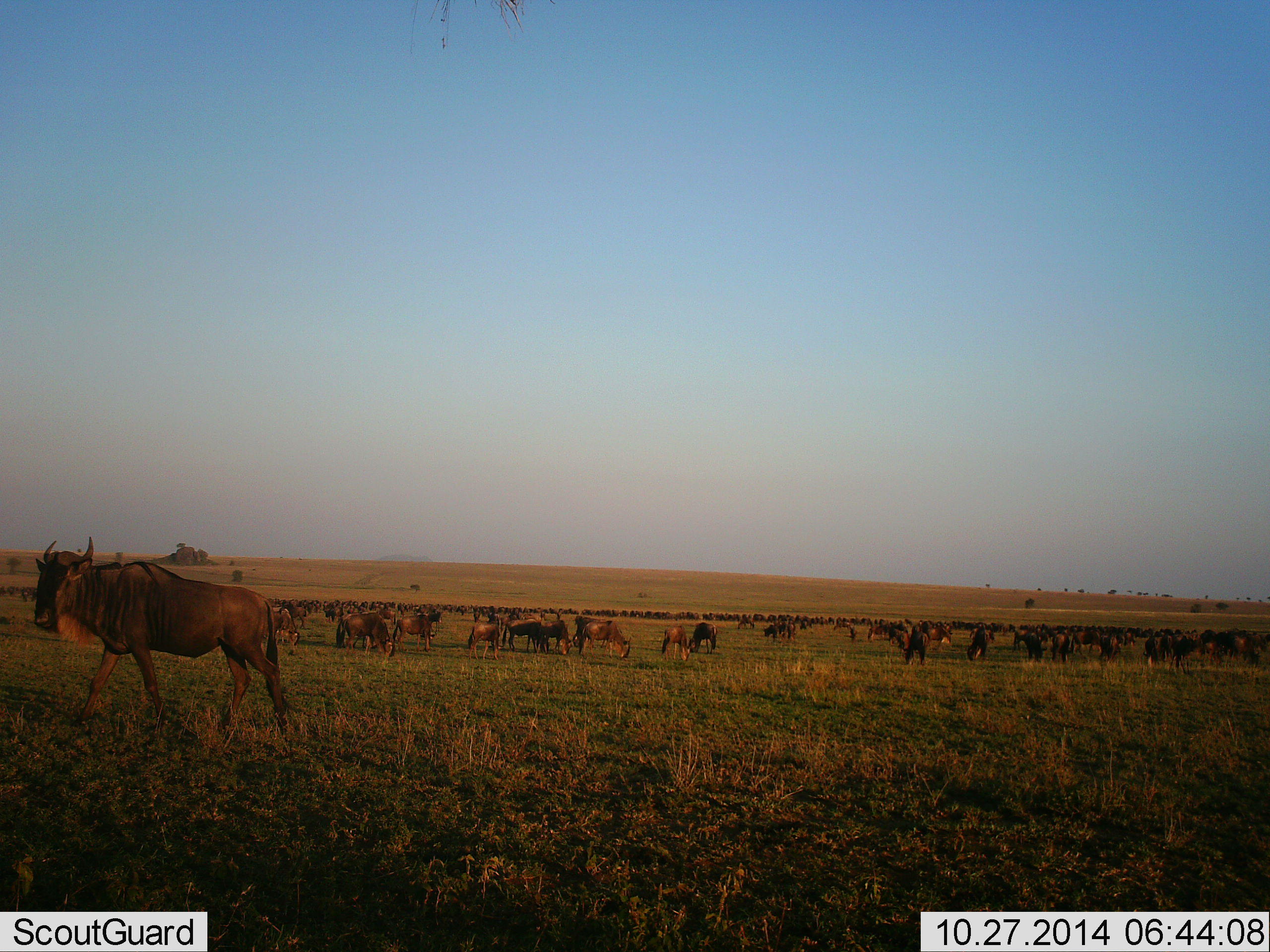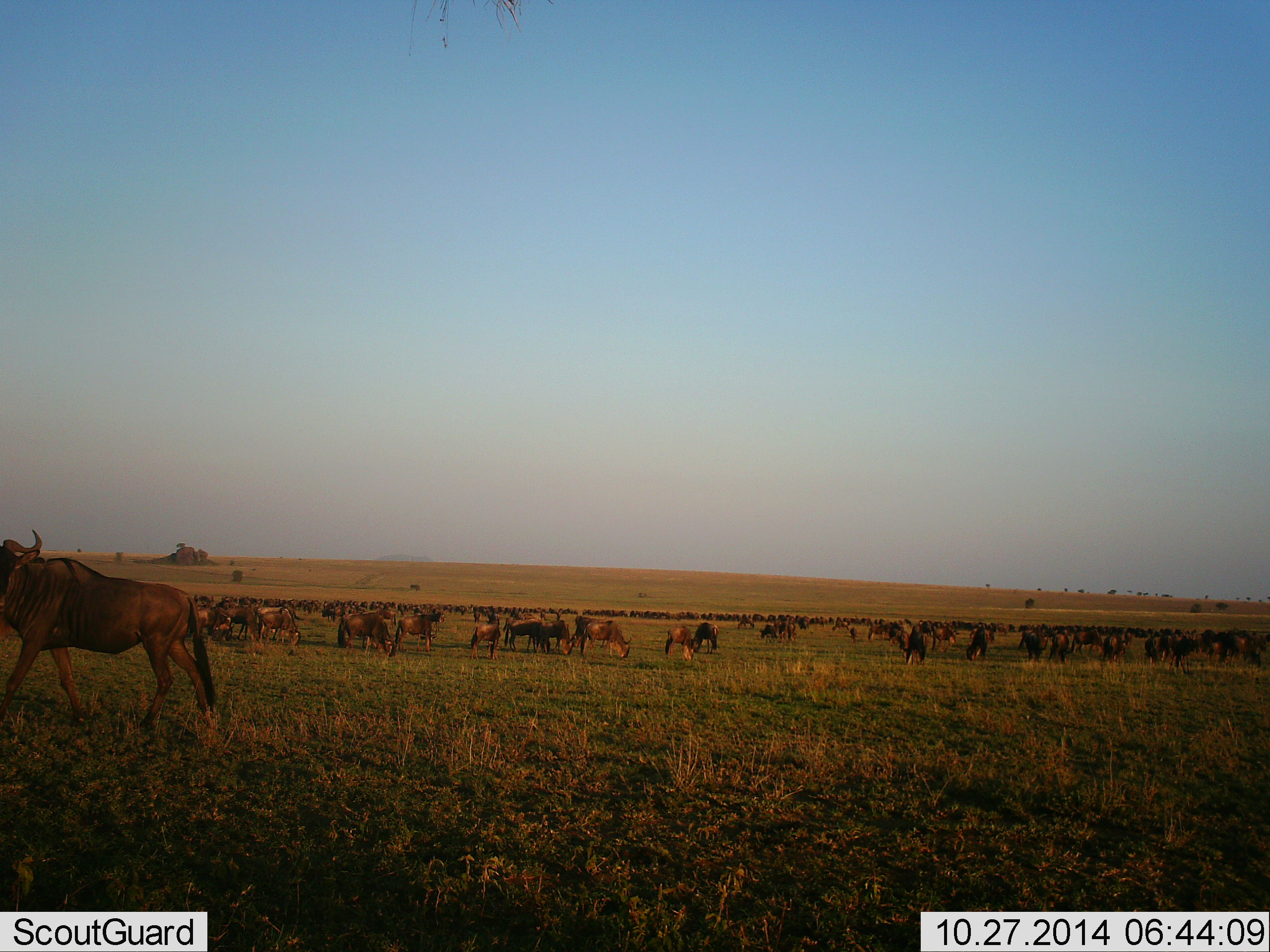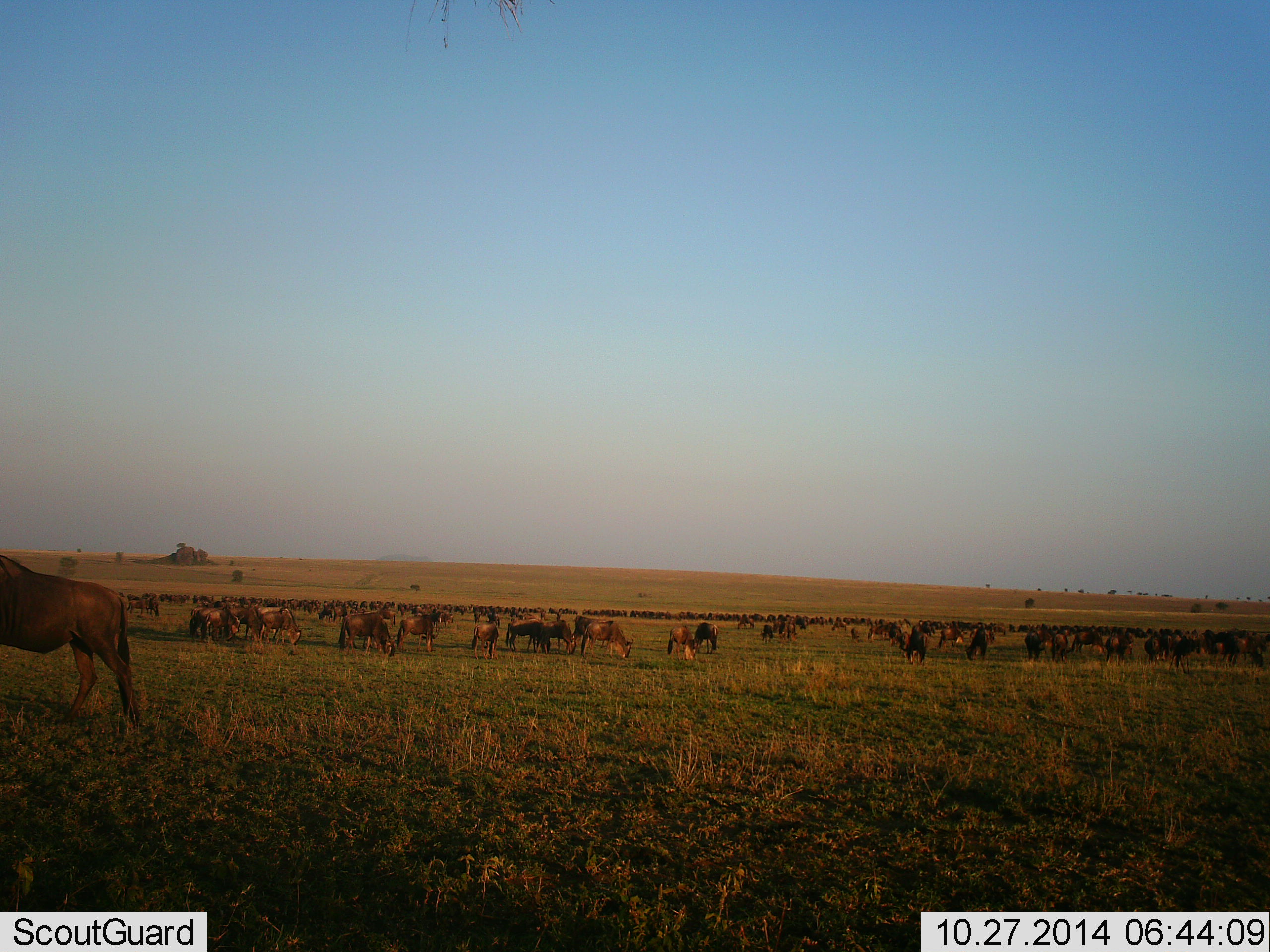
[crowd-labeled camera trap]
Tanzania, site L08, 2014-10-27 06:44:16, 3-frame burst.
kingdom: Animalia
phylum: Chordata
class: Mammalia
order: Artiodactyla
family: Bovidae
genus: Connochaetes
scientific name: Connochaetes taurinus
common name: blue wildebeest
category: wildebeest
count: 51+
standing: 40%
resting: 10%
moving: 60%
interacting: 10%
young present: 0%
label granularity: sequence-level